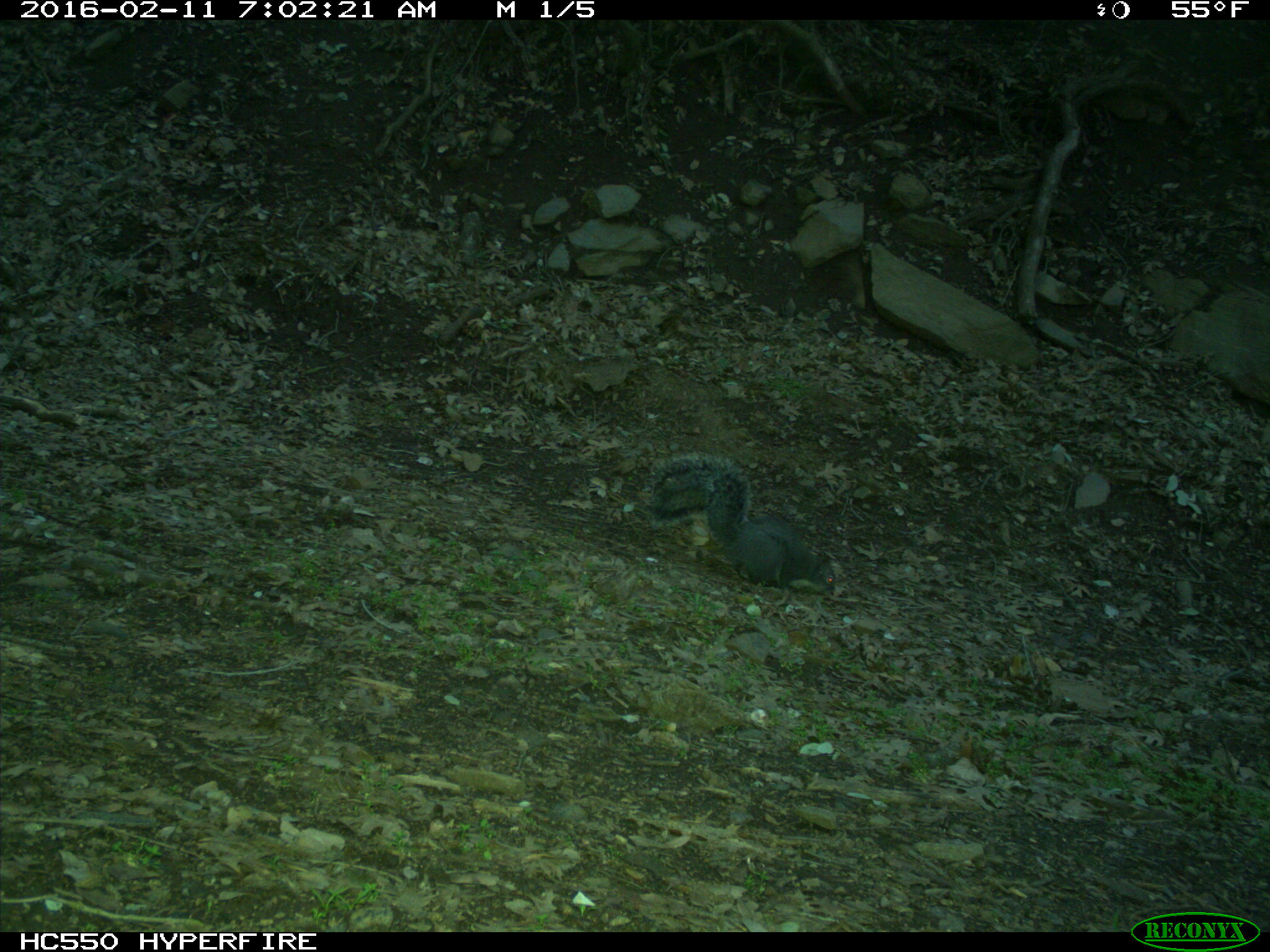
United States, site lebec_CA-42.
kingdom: Animalia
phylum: Chordata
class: Mammalia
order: Rodentia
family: Sciuridae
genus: Sciurus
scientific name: Sciurus carolinensis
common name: eastern gray squirrel